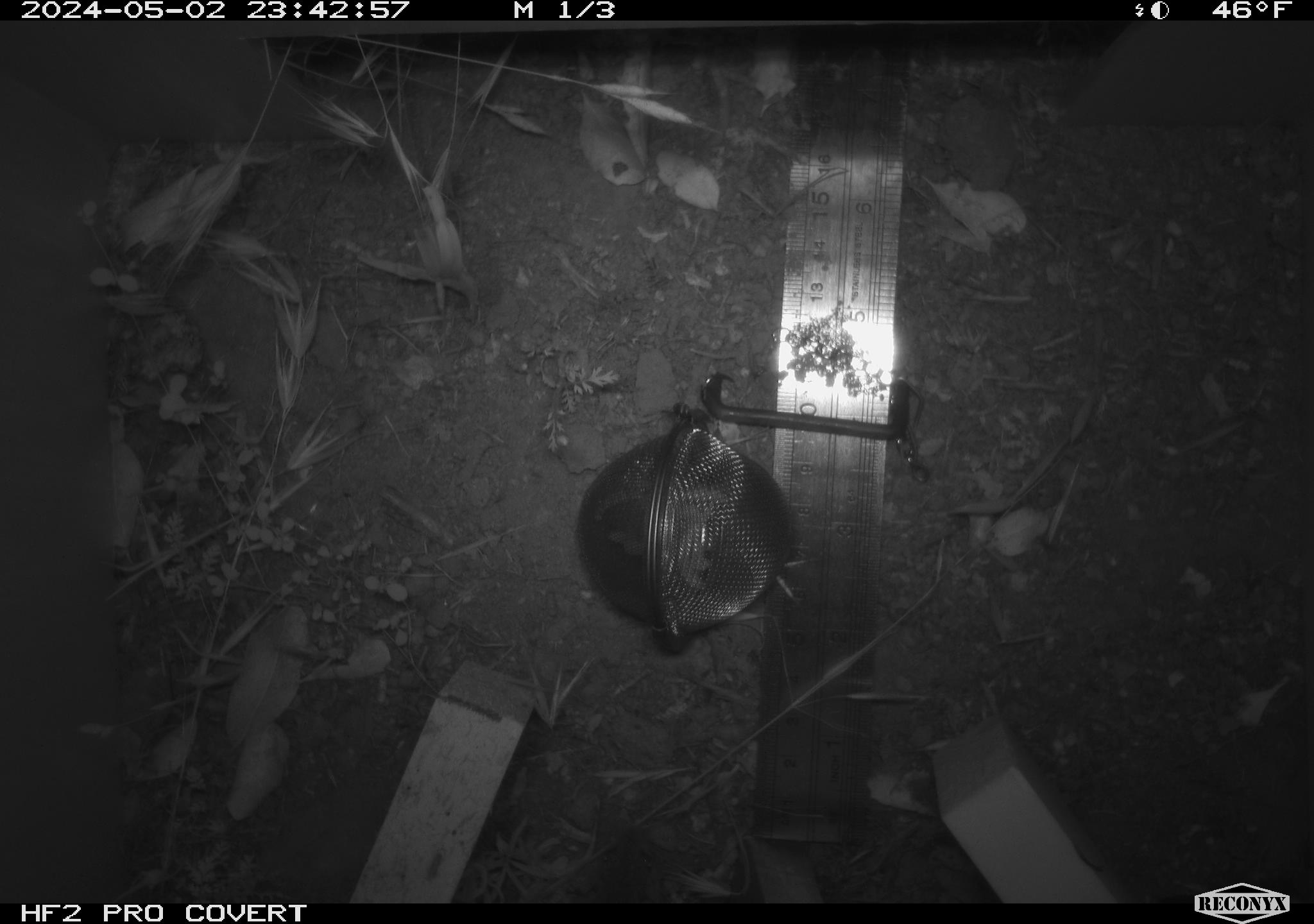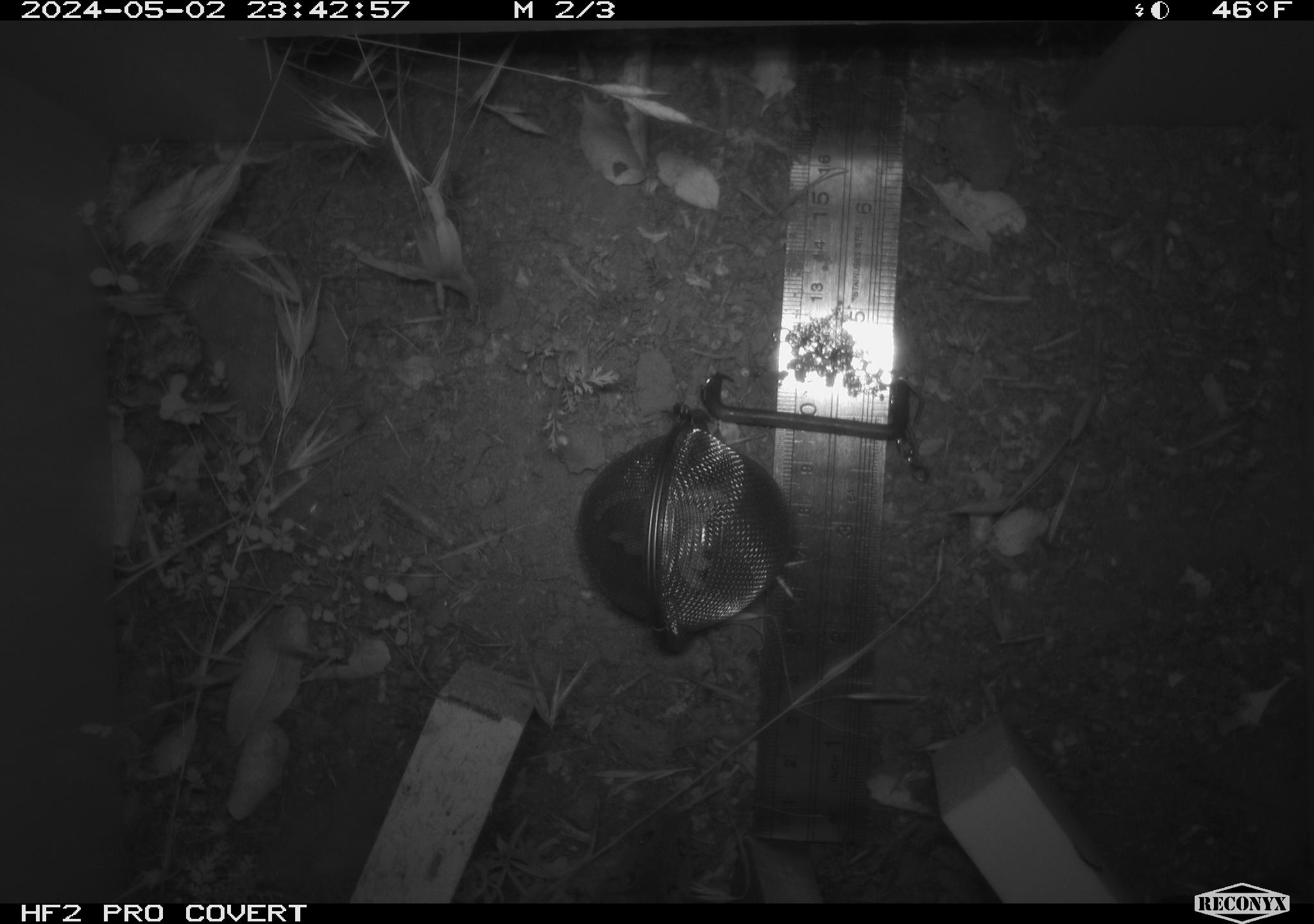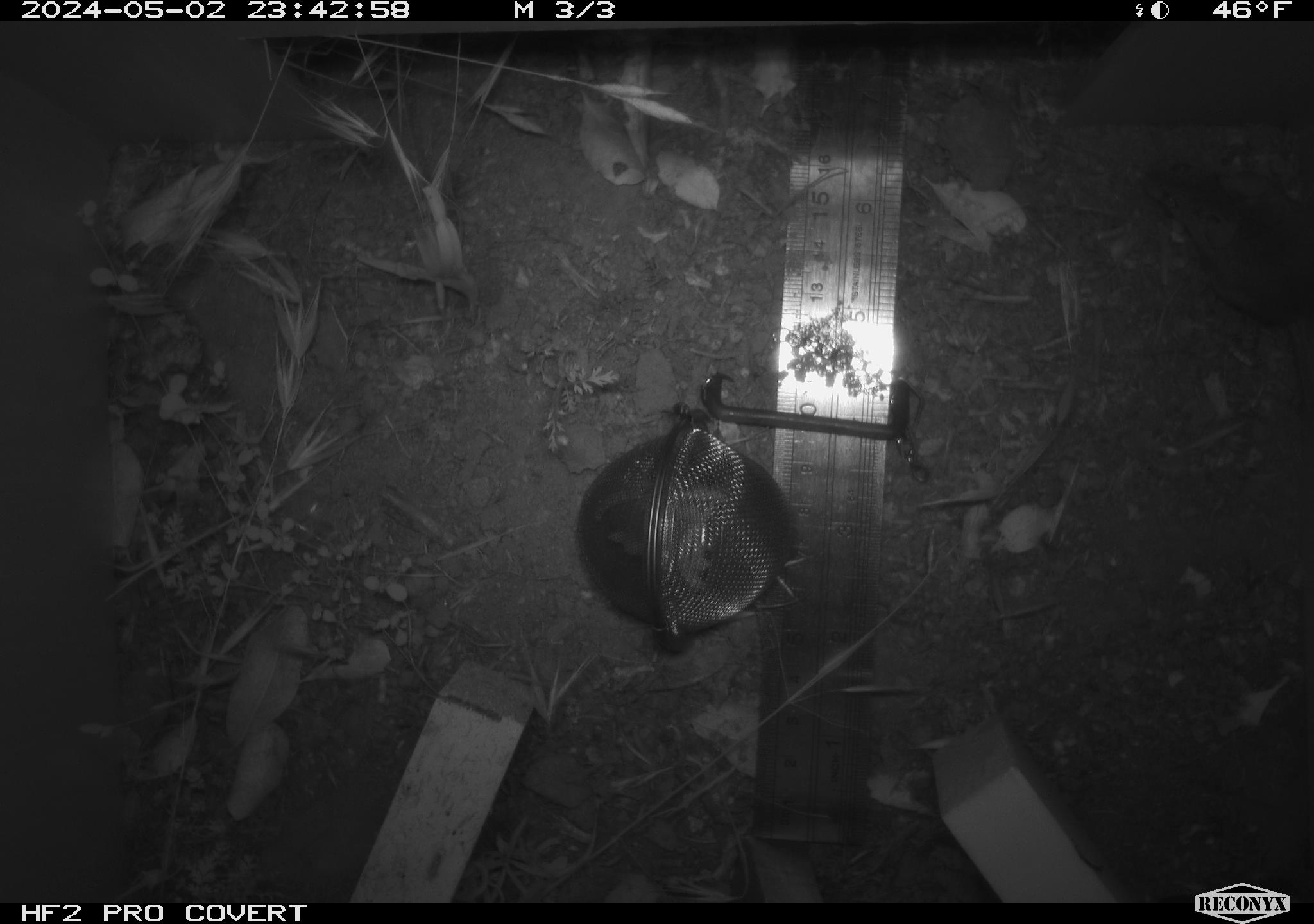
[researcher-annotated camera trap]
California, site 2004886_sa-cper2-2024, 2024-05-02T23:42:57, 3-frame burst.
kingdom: Animalia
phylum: Chordata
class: Mammalia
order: Rodentia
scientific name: Rodentia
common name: rodent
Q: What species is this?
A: Rodent (Rodentia).